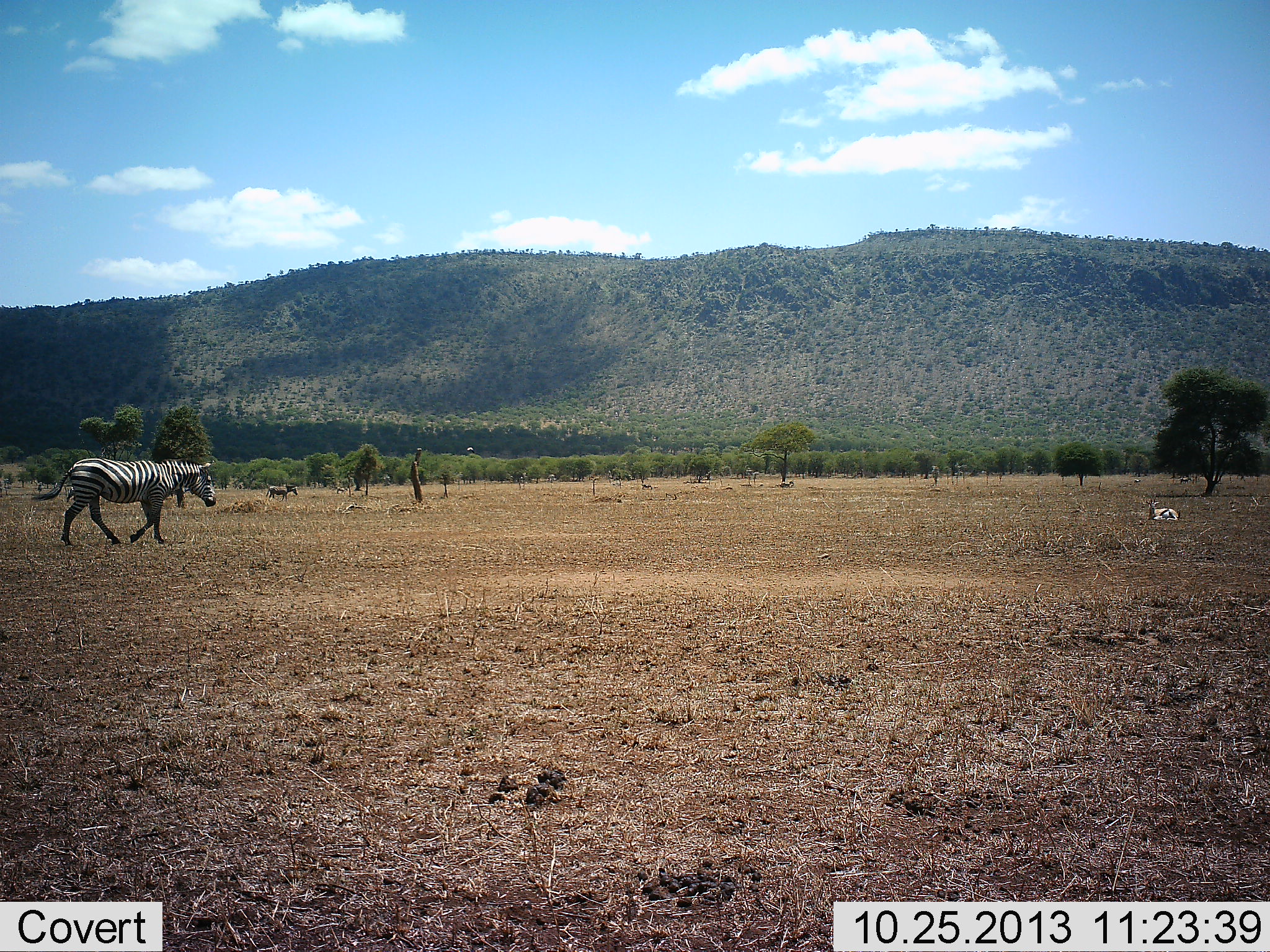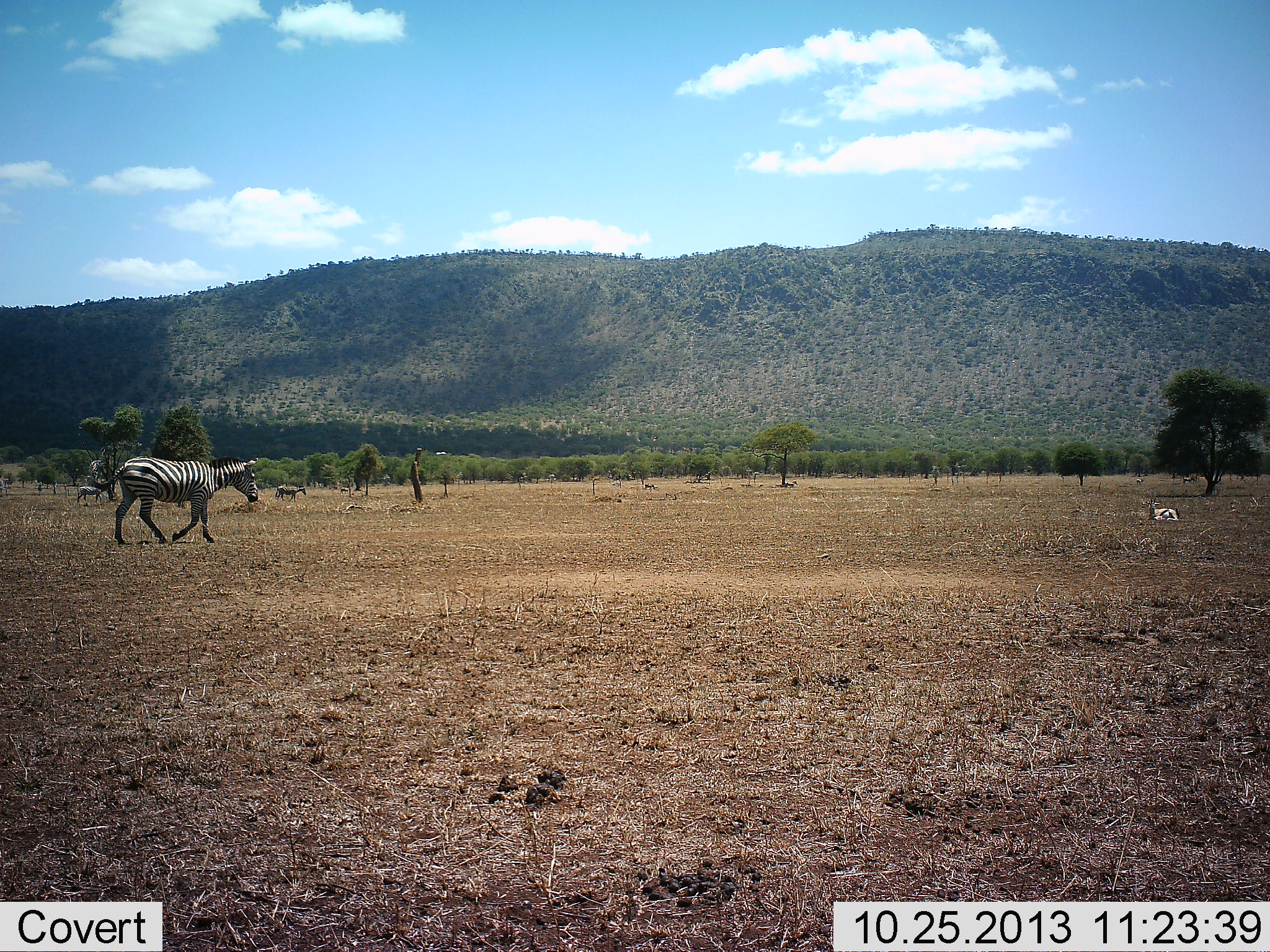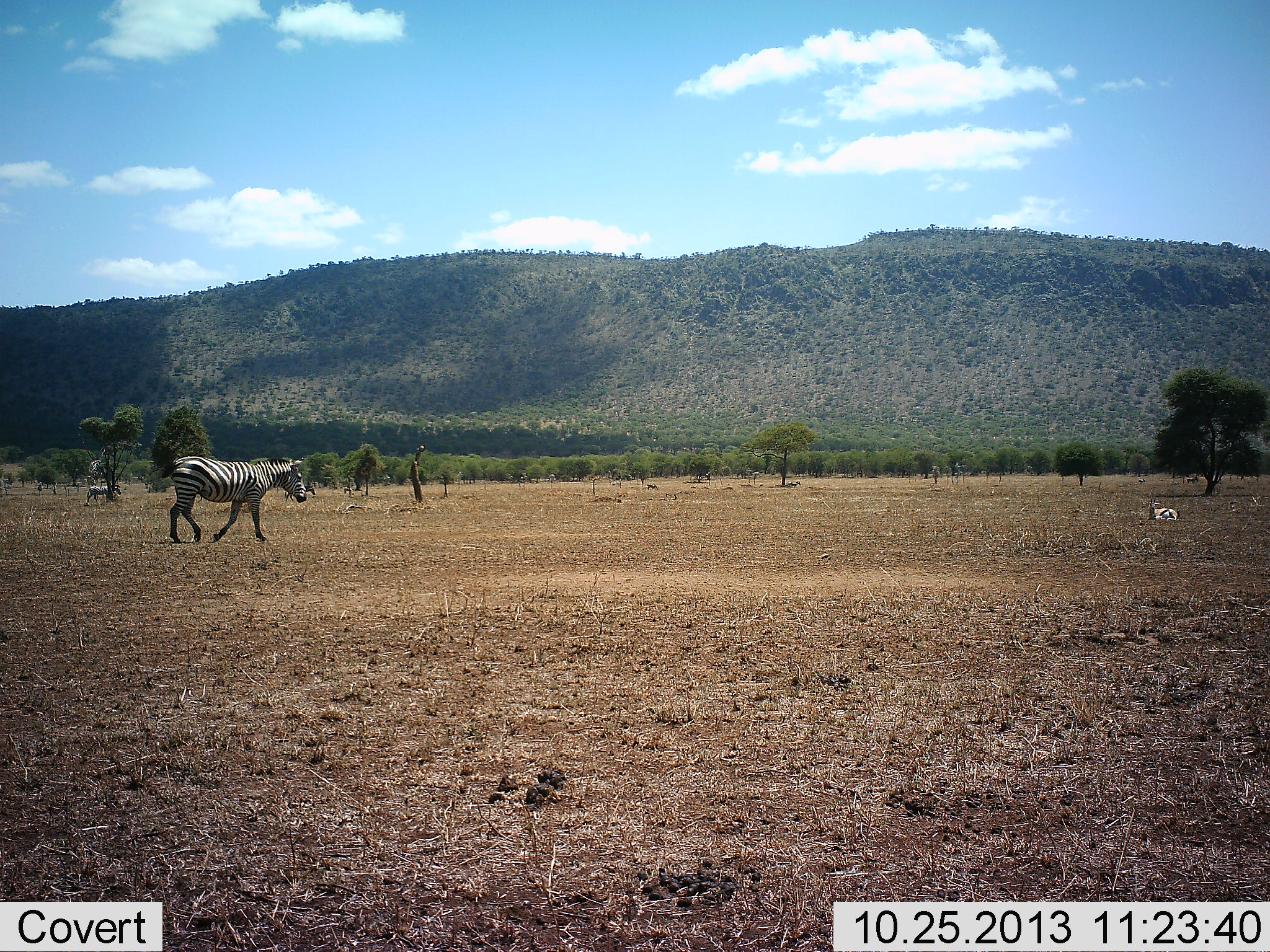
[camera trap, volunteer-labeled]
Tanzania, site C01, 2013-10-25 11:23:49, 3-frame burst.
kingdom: Animalia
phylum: Chordata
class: Mammalia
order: Perissodactyla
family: Equidae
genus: Equus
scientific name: Equus quagga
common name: plains zebra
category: zebra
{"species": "zebra (plains zebra) (Equus quagga)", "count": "3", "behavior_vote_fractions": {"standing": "0%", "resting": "0%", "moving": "100%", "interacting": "0%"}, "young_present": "0%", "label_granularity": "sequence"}